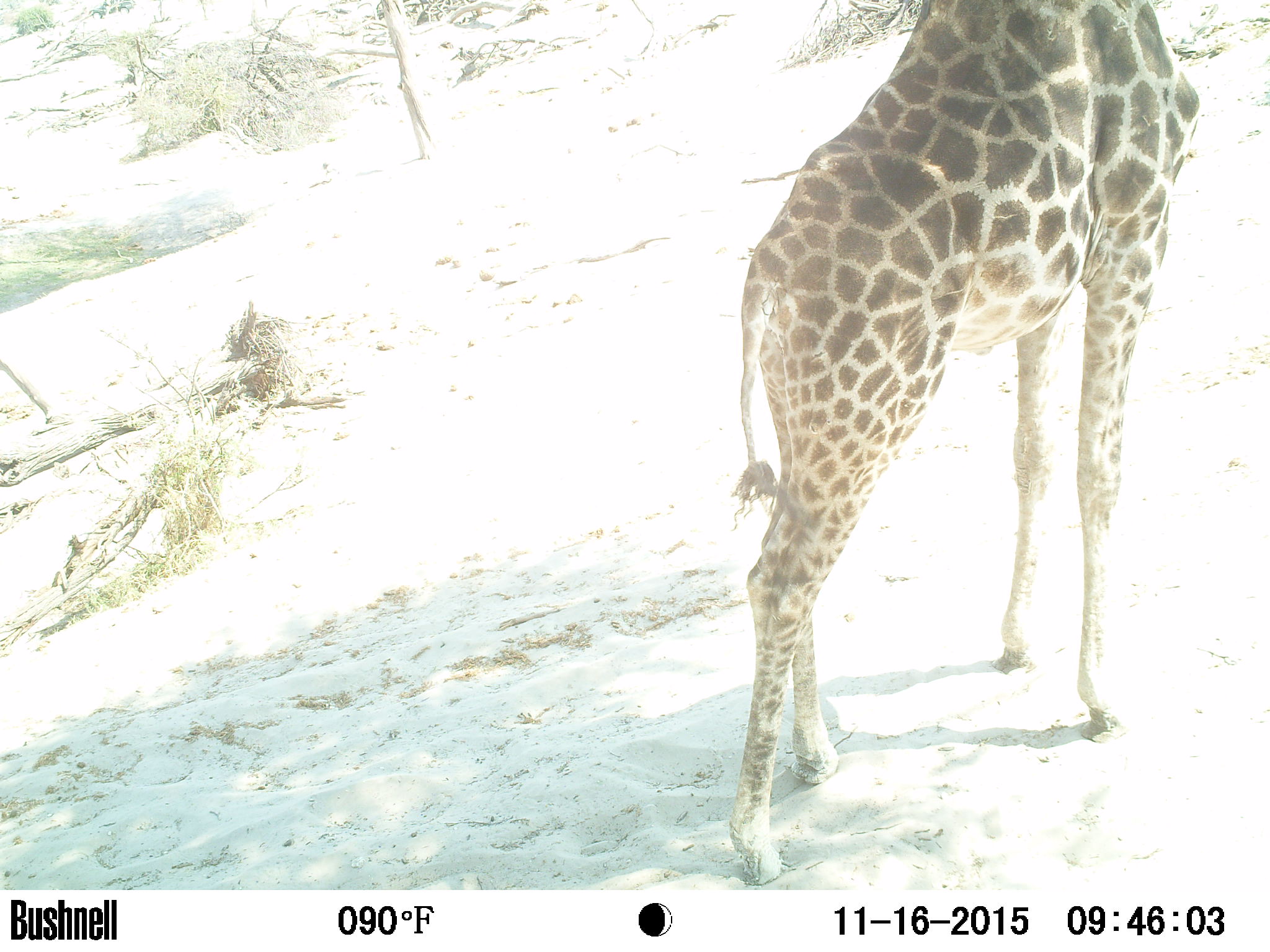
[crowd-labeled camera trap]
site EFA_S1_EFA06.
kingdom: Animalia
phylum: Chordata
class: Mammalia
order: Artiodactyla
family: Giraffidae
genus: Giraffa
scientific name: Giraffa camelopardalis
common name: giraffe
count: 1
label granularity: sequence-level